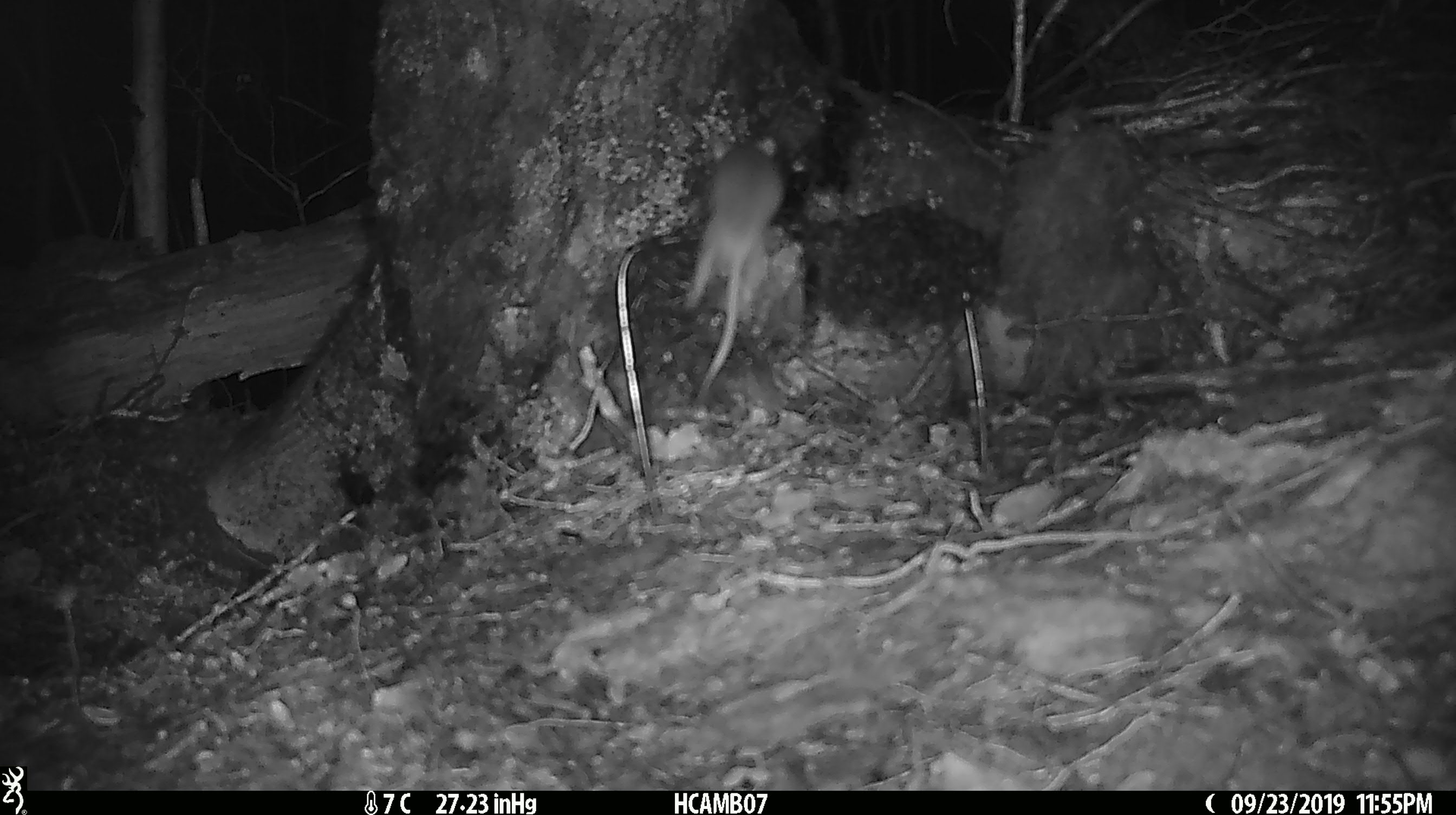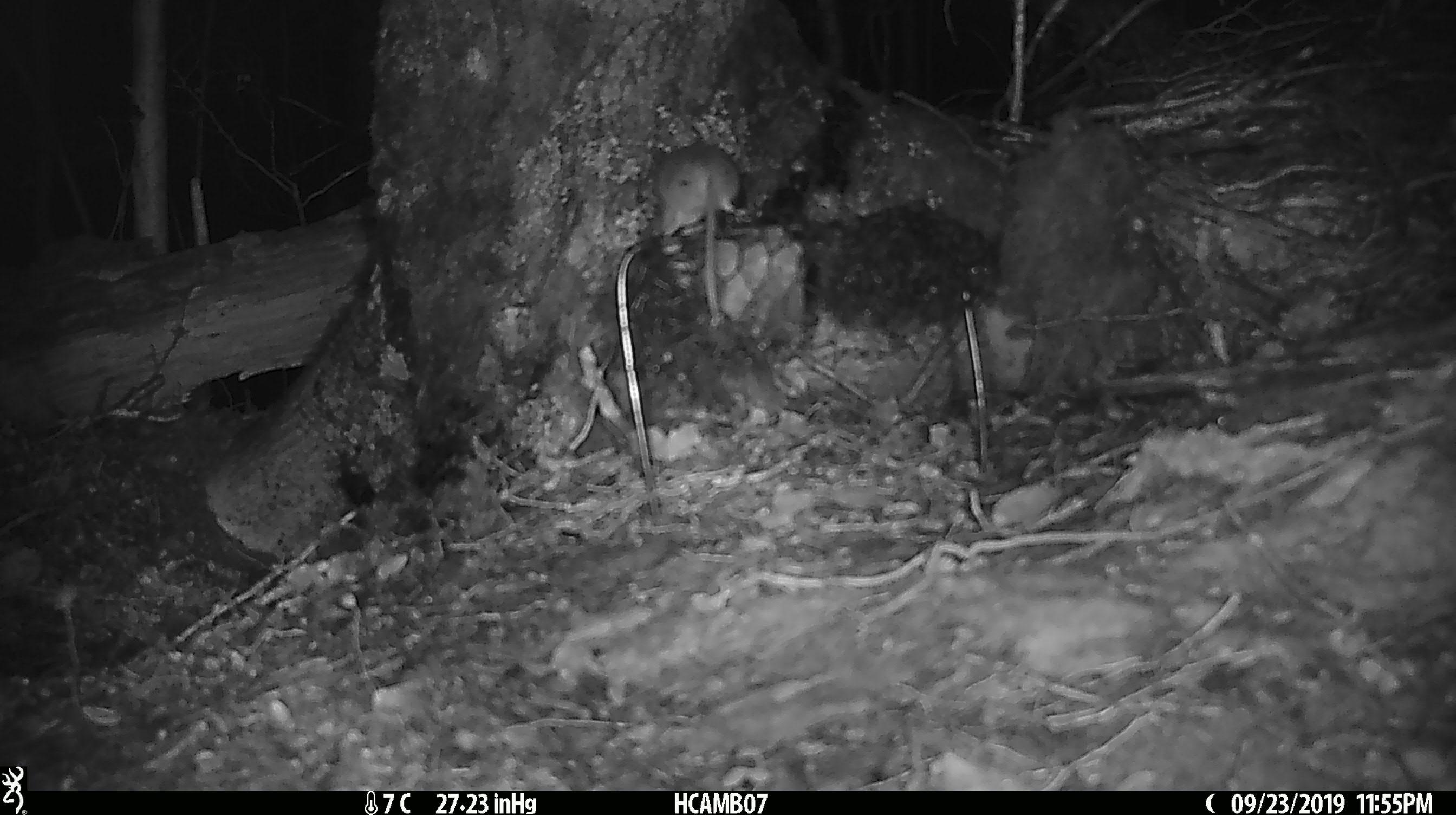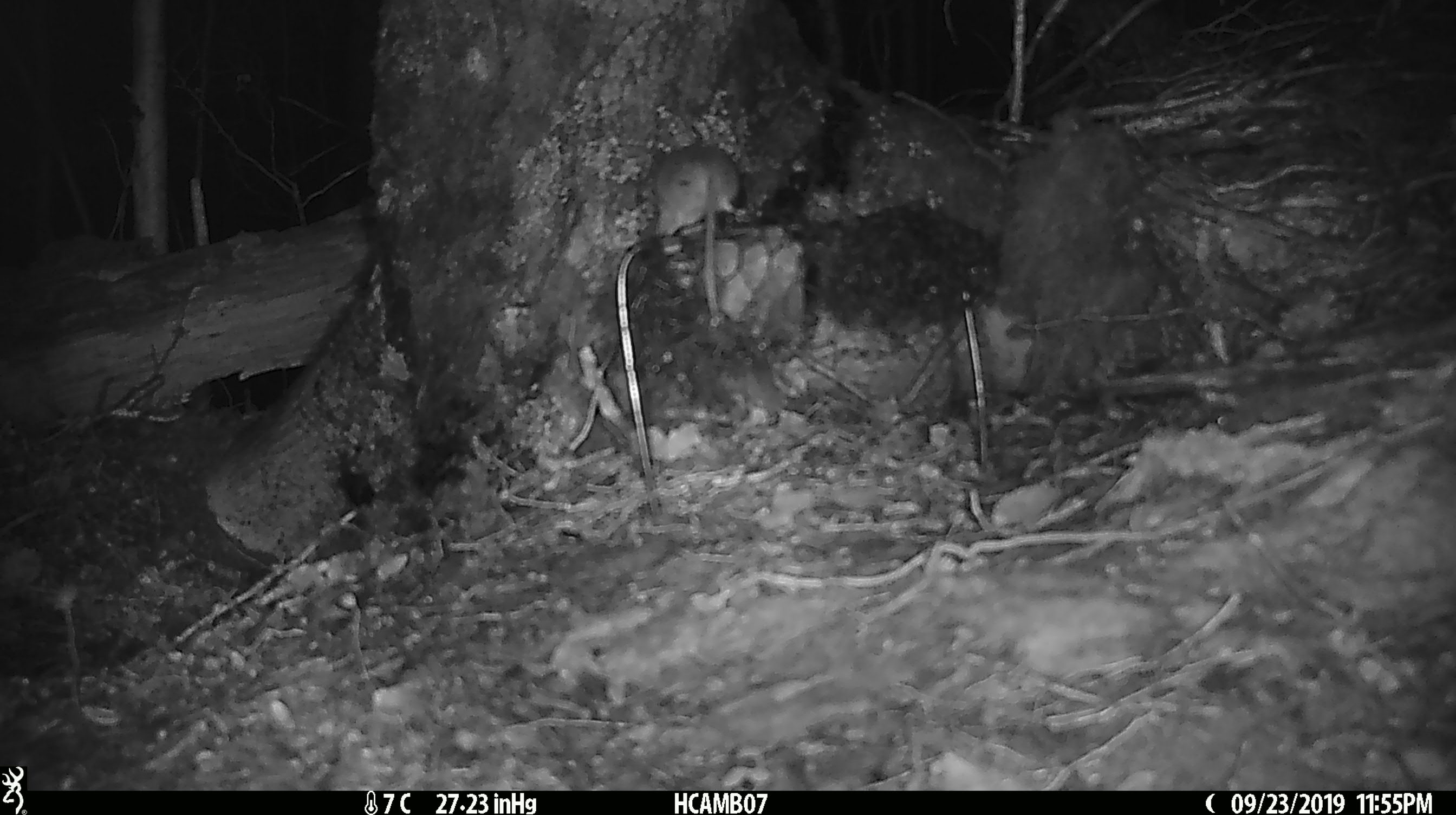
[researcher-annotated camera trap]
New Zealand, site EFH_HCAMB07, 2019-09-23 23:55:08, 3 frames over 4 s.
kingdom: Animalia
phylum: Chordata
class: Mammalia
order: Rodentia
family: Muridae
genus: Mus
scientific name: Mus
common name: mouse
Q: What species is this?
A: Mouse (Mus).